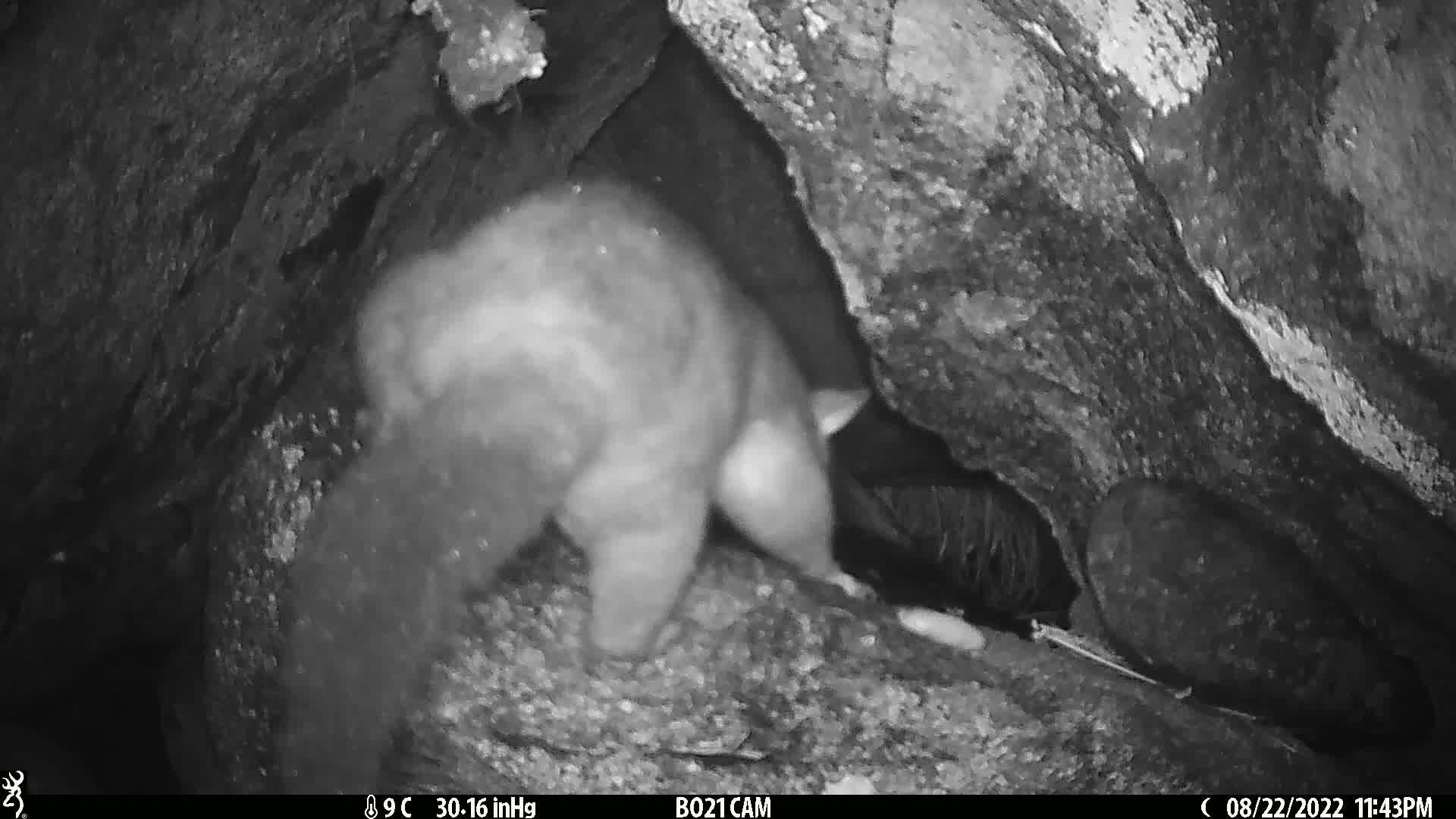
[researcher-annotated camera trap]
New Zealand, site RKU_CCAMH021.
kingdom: Animalia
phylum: Chordata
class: Mammalia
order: Diprotodontia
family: Phalangeridae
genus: Trichosurus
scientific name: Trichosurus vulpecula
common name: common brushtail possum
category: possum